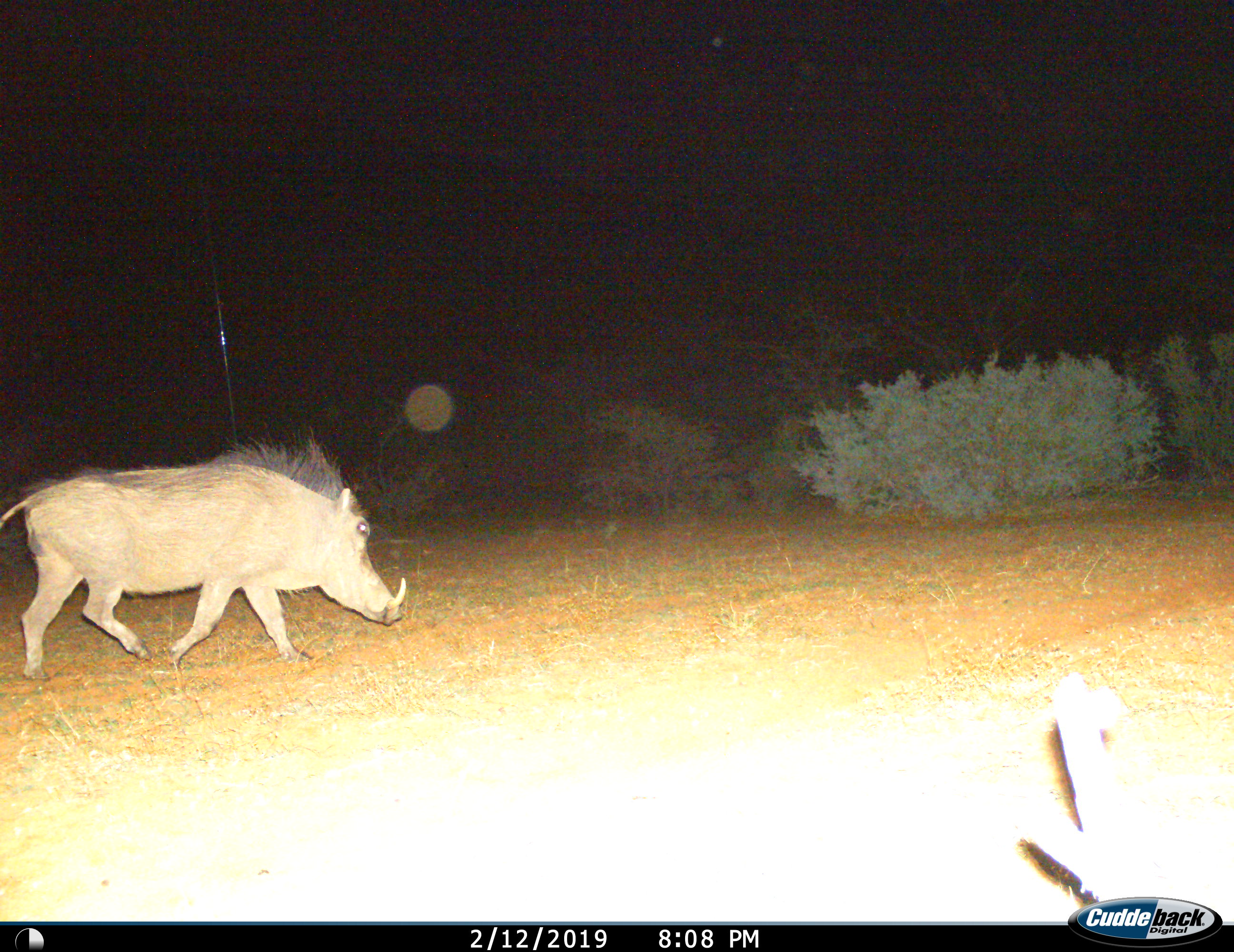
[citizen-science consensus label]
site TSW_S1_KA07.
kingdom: Animalia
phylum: Chordata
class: Mammalia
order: Artiodactyla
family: Suidae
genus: Phacochoerus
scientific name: Phacochoerus africanus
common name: warthog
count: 1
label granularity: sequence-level